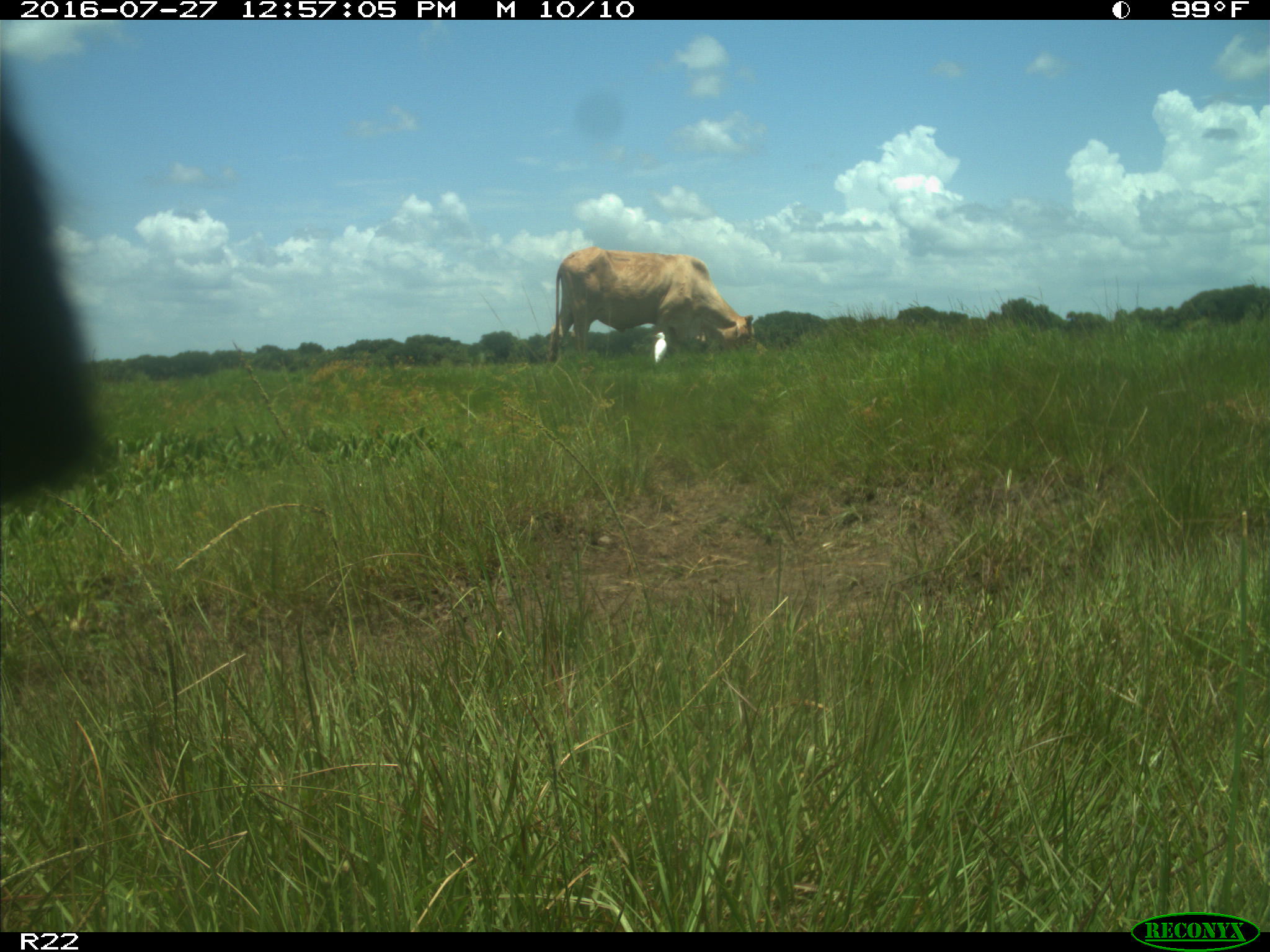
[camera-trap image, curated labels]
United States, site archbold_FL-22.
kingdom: Animalia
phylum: Chordata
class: Mammalia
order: Artiodactyla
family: Bovidae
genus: Bos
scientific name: Bos taurus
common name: domestic cow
Bos taurus (domestic cow).